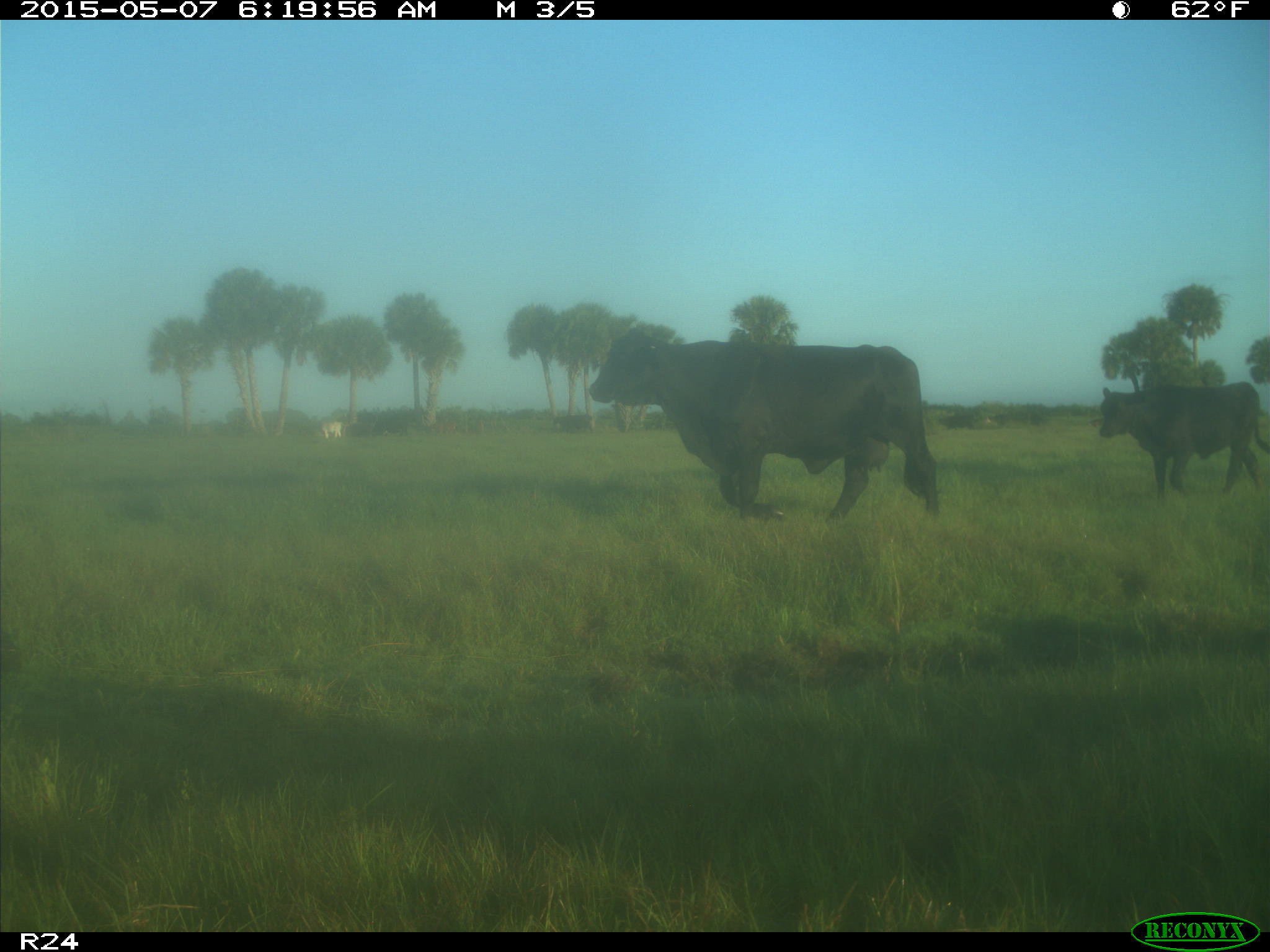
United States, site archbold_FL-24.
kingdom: Animalia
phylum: Chordata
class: Mammalia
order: Artiodactyla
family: Bovidae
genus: Bos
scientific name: Bos taurus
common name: domestic cow